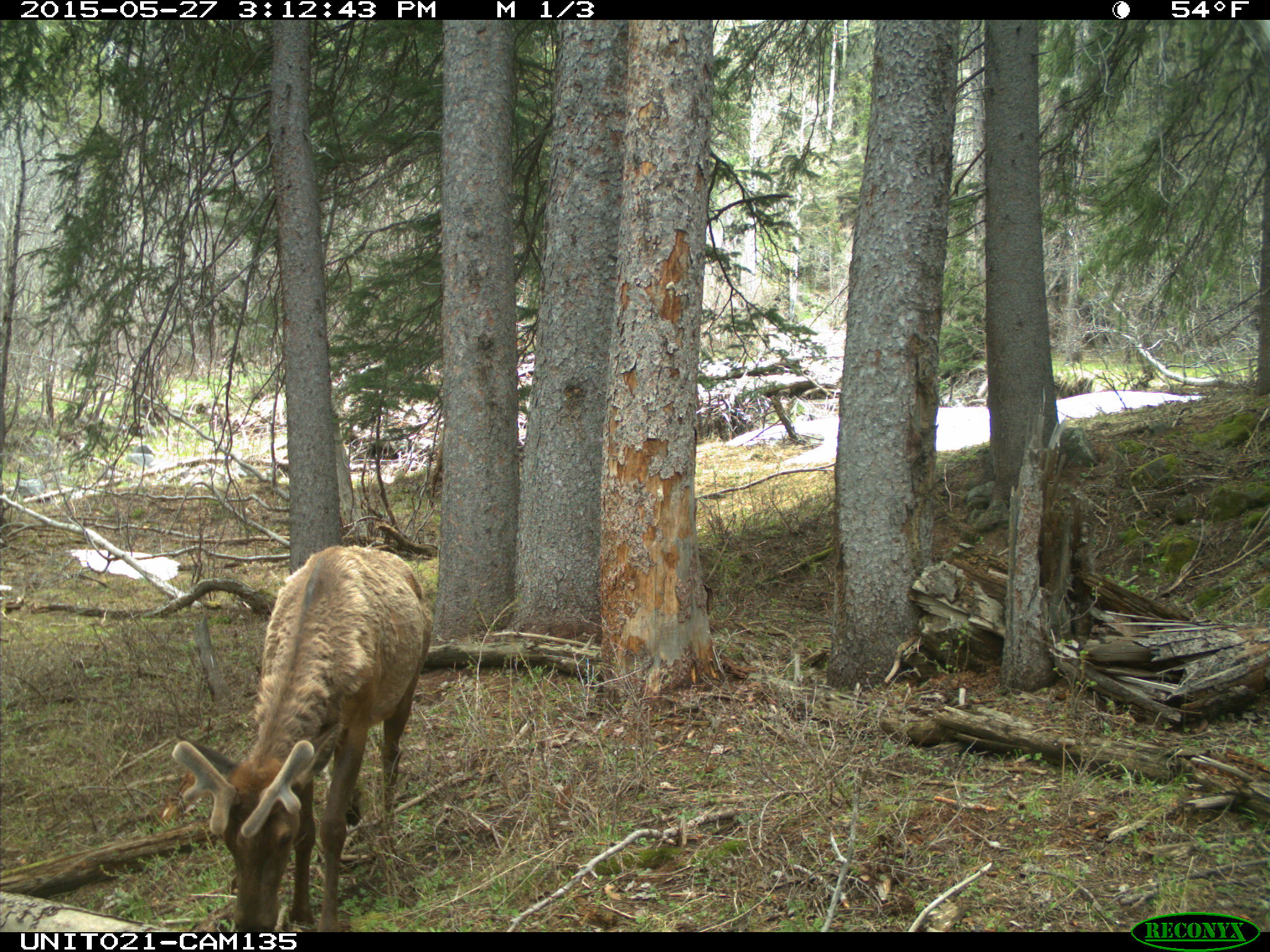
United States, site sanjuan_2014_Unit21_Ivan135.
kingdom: Animalia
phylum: Chordata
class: Mammalia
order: Artiodactyla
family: Cervidae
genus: Cervus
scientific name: Cervus elaphus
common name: red deer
Cervus elaphus (red deer).